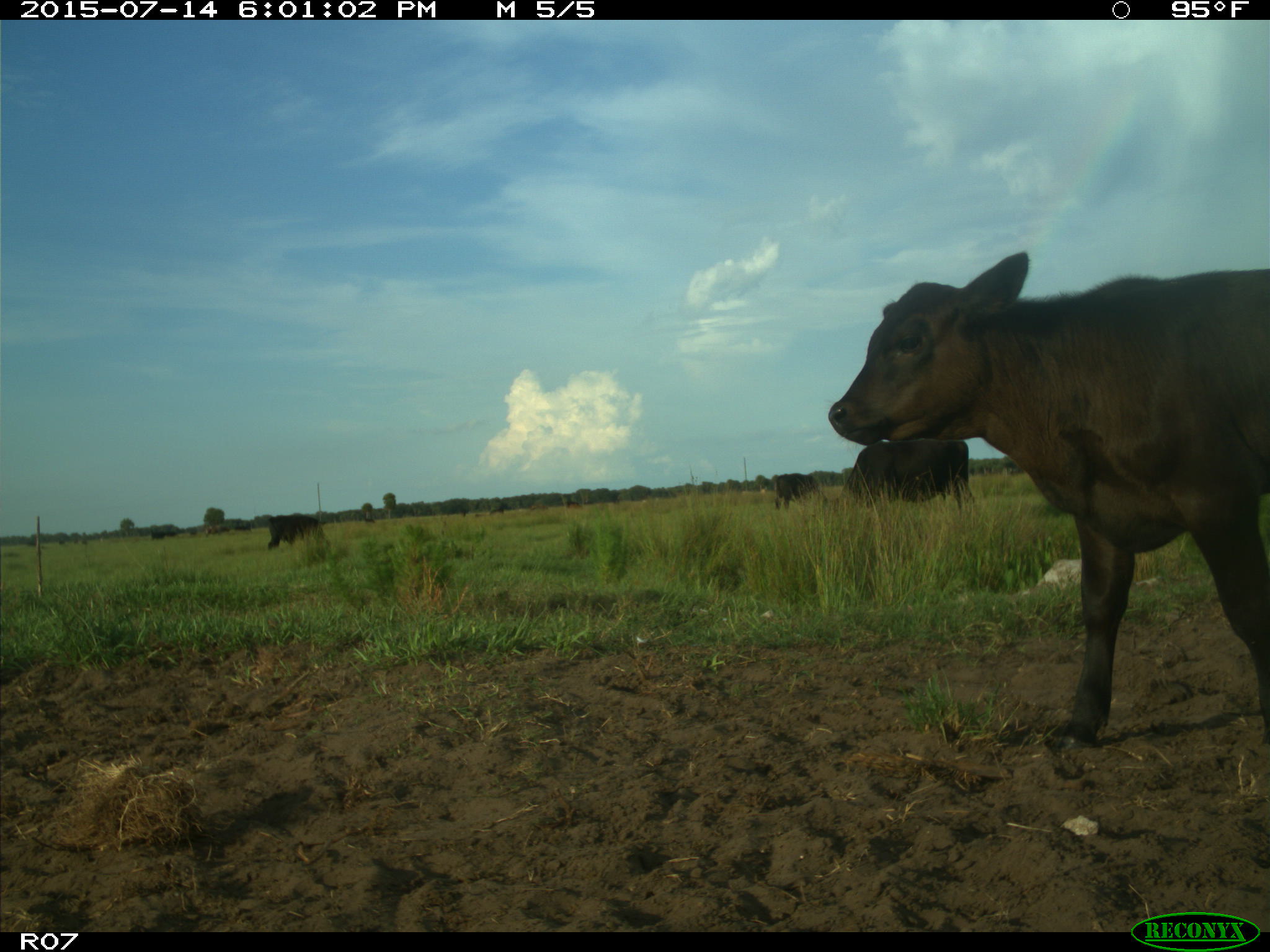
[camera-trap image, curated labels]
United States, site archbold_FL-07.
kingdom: Animalia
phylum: Chordata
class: Mammalia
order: Artiodactyla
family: Bovidae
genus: Bos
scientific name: Bos taurus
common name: domestic cow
Bos taurus (domestic cow).